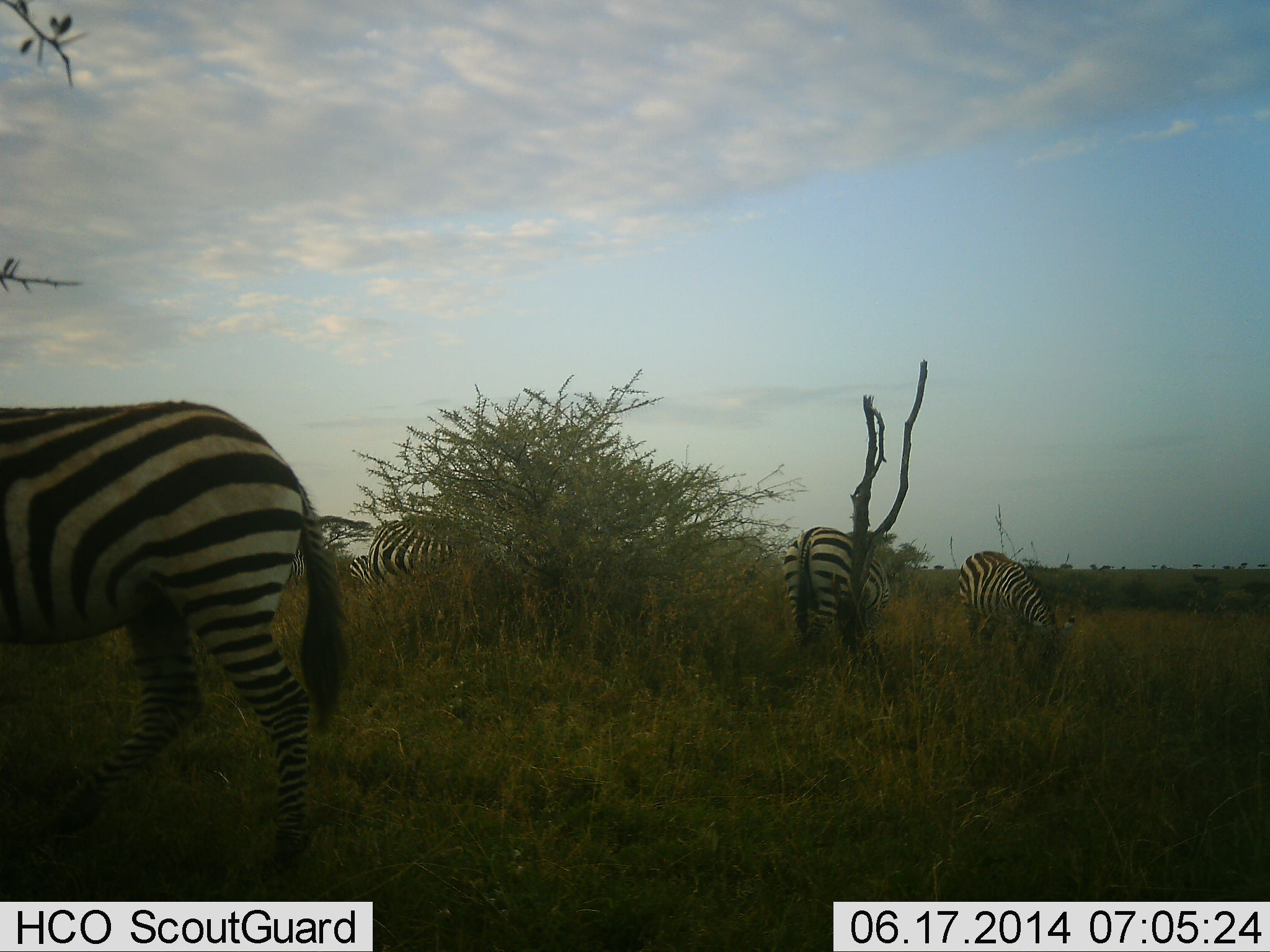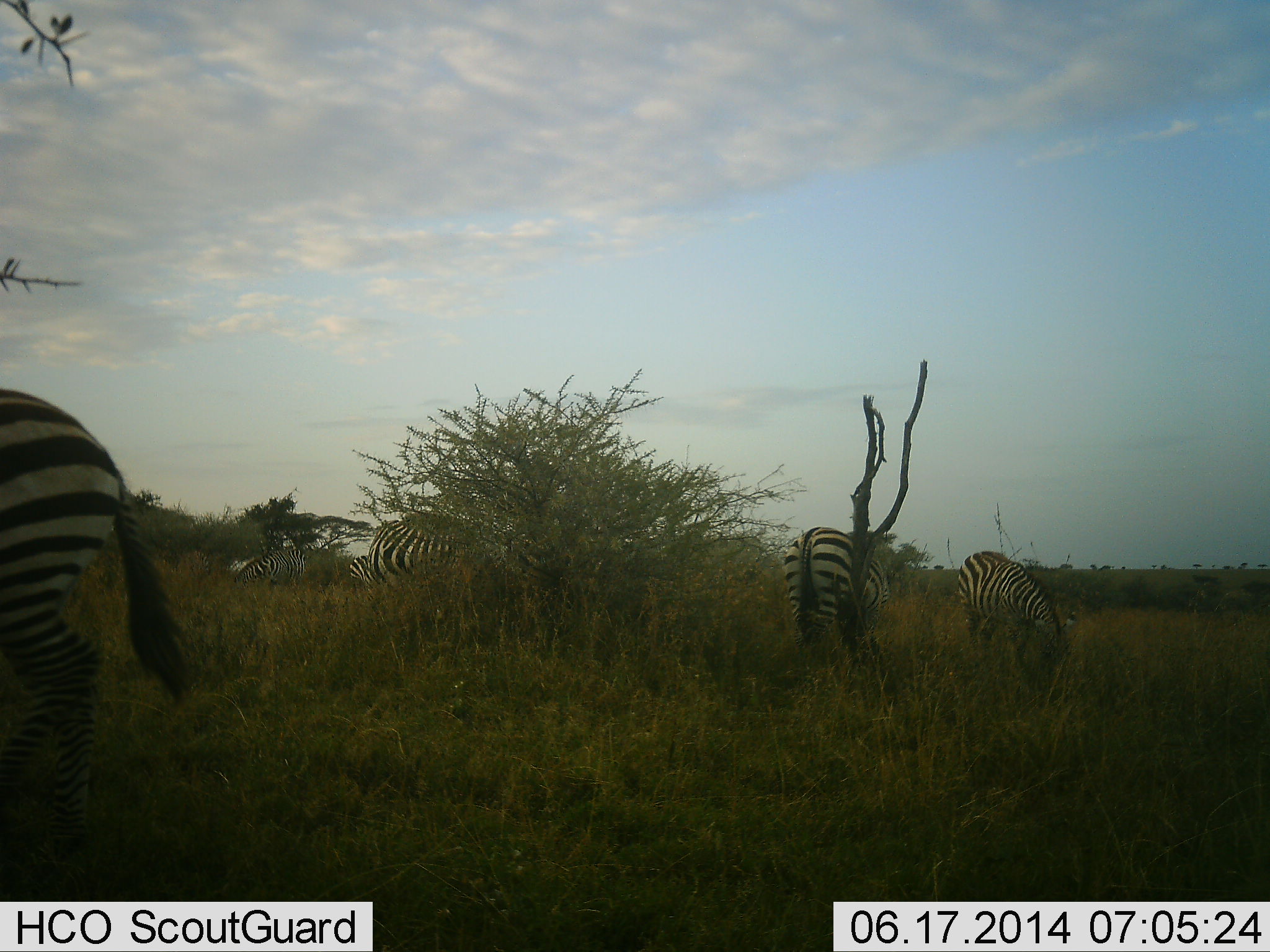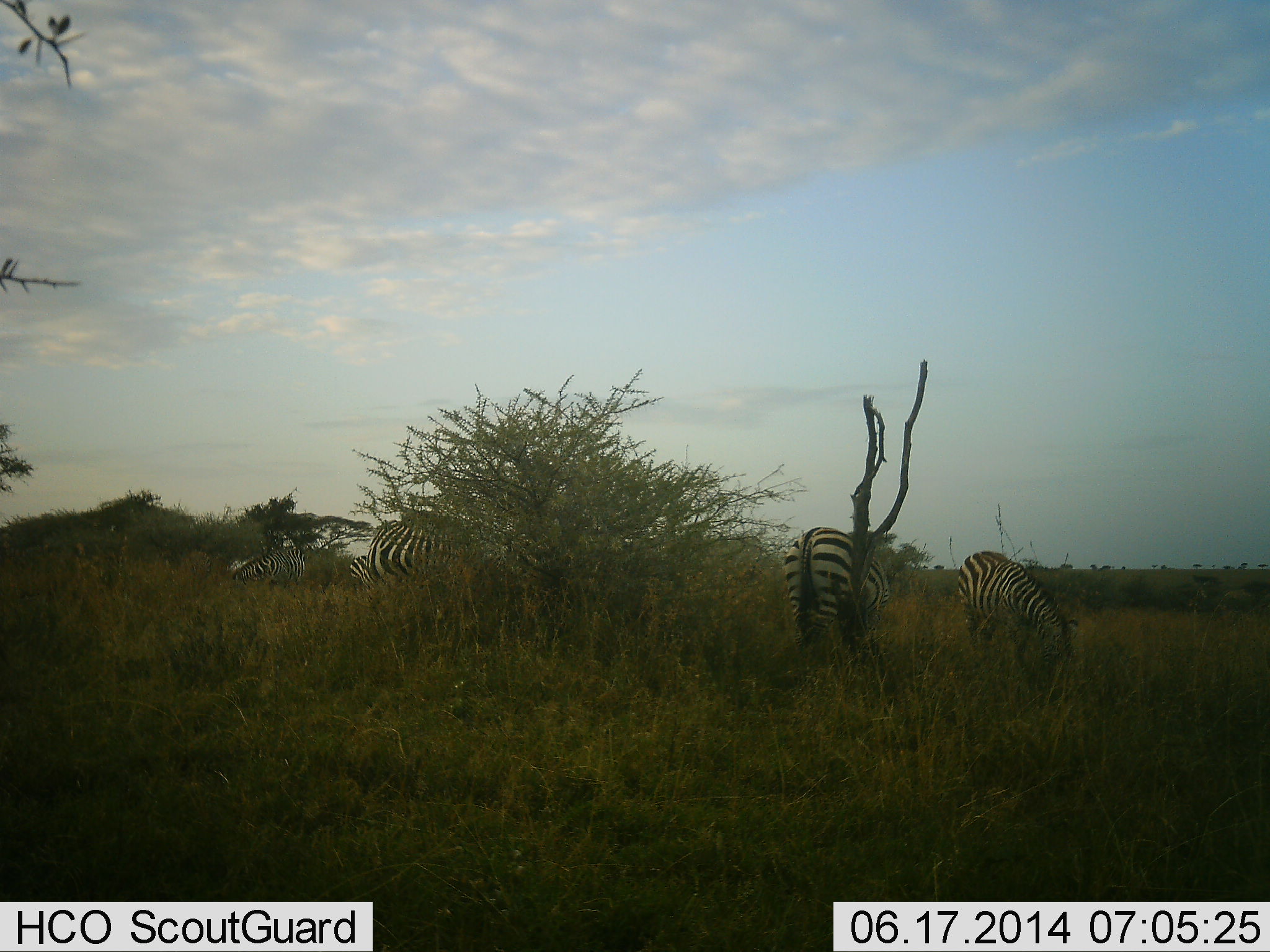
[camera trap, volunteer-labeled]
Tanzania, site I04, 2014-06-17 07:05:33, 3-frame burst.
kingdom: Animalia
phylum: Chordata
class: Mammalia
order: Perissodactyla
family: Equidae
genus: Equus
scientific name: Equus quagga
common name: plains zebra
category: zebra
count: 6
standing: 20%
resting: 0%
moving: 30%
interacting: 0%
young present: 0%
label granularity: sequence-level